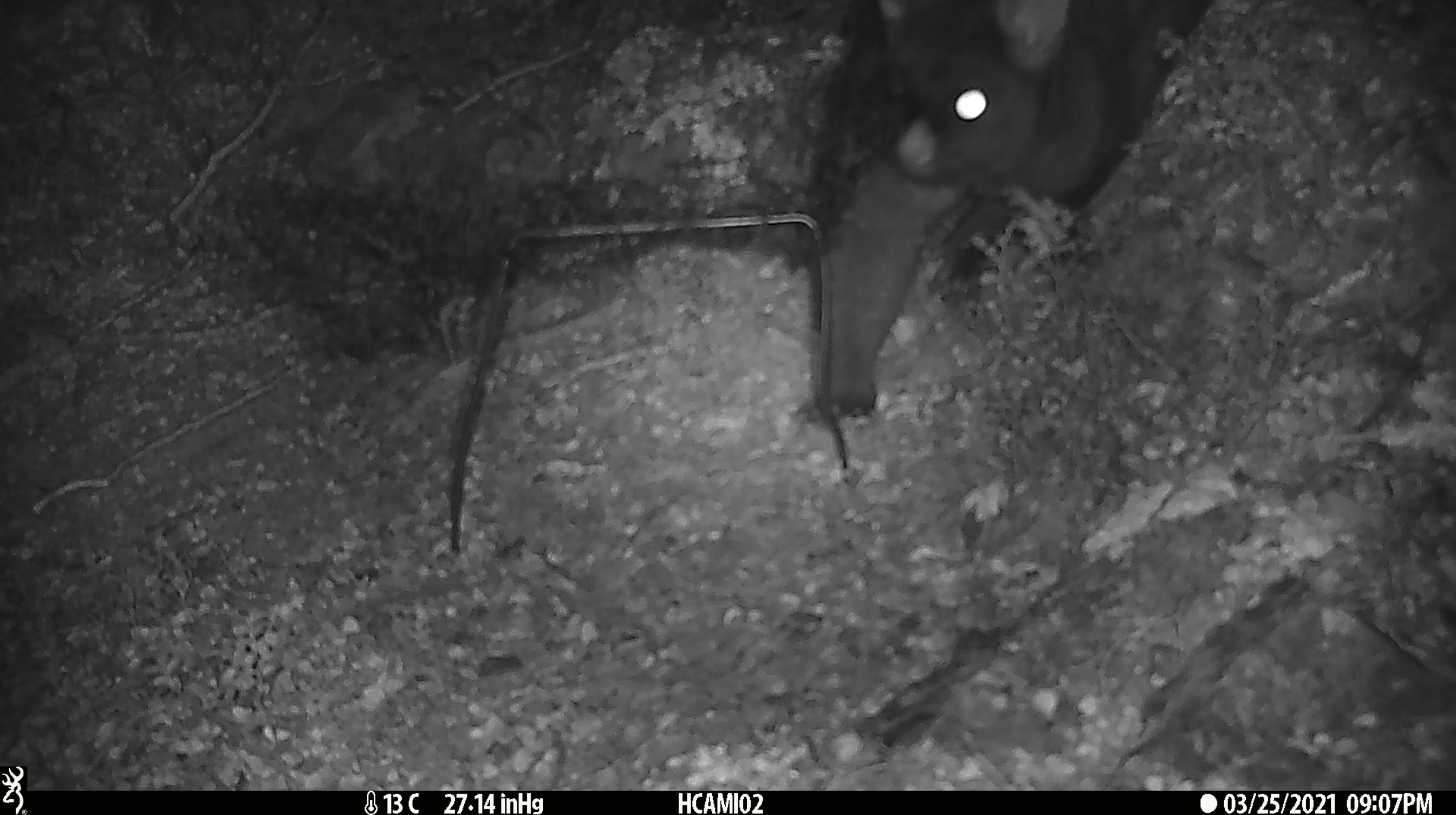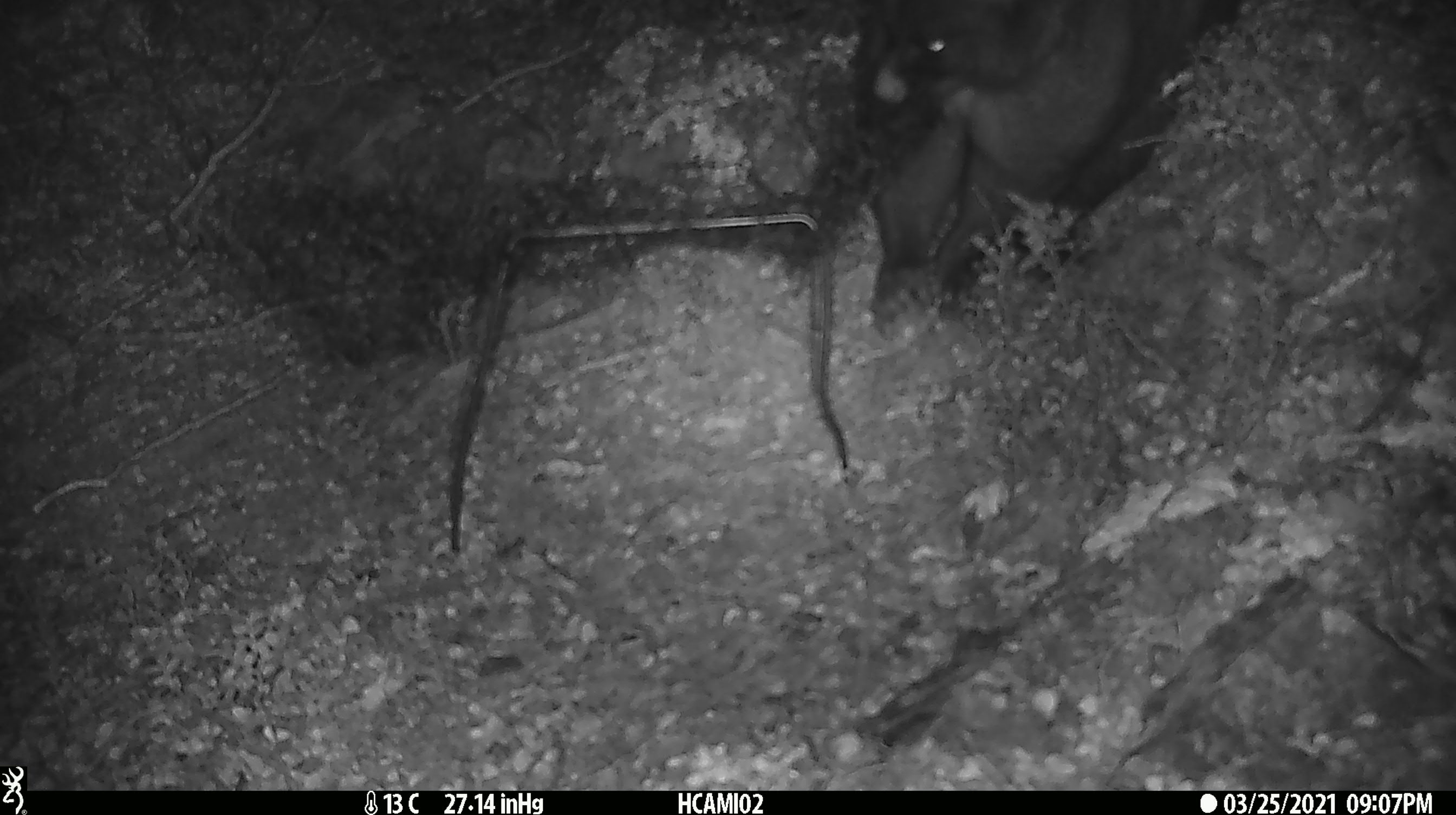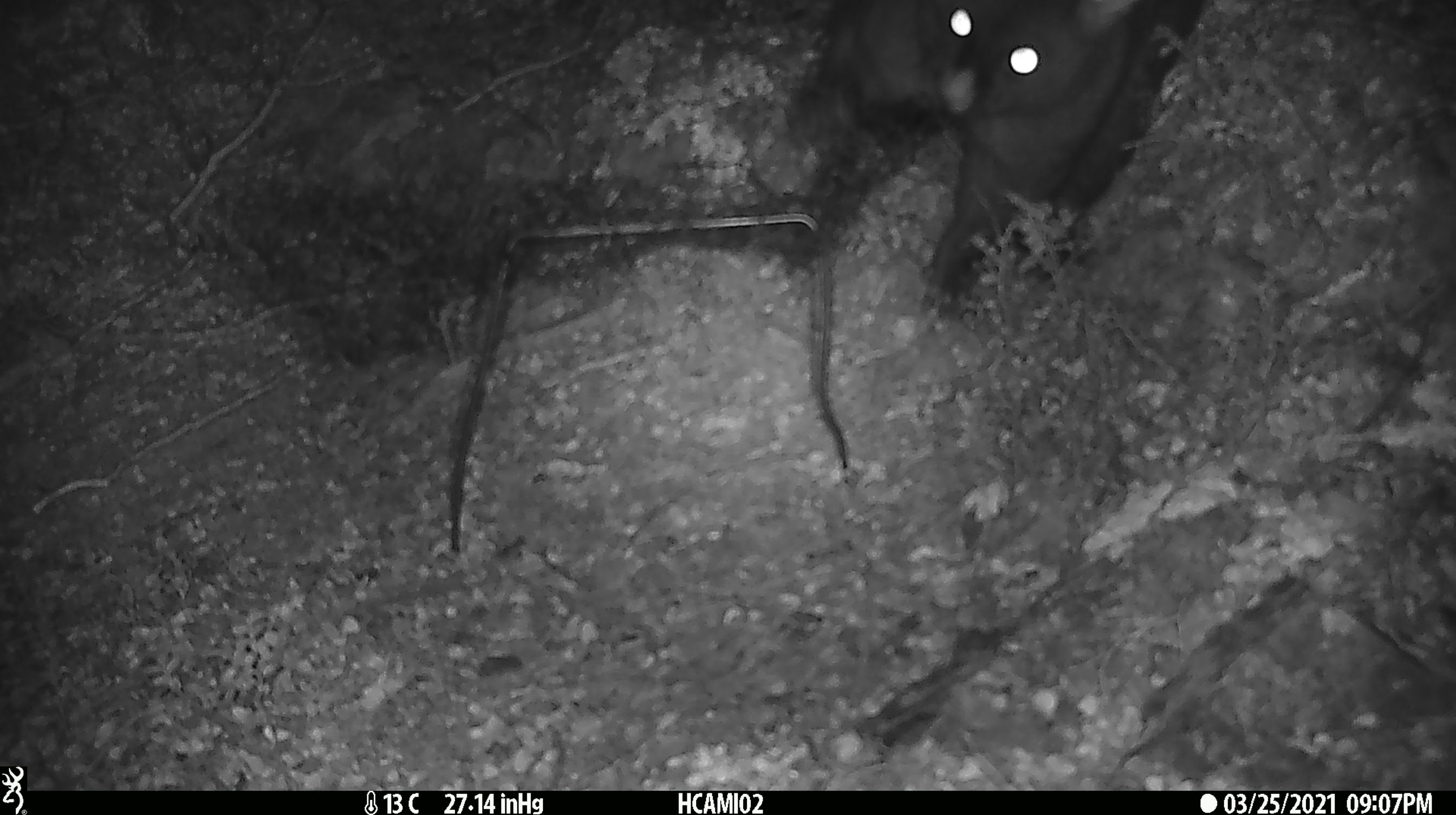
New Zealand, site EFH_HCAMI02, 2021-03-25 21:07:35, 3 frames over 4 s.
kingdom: Animalia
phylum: Chordata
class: Mammalia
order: Diprotodontia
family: Phalangeridae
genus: Trichosurus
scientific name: Trichosurus vulpecula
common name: common brushtail possum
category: possum